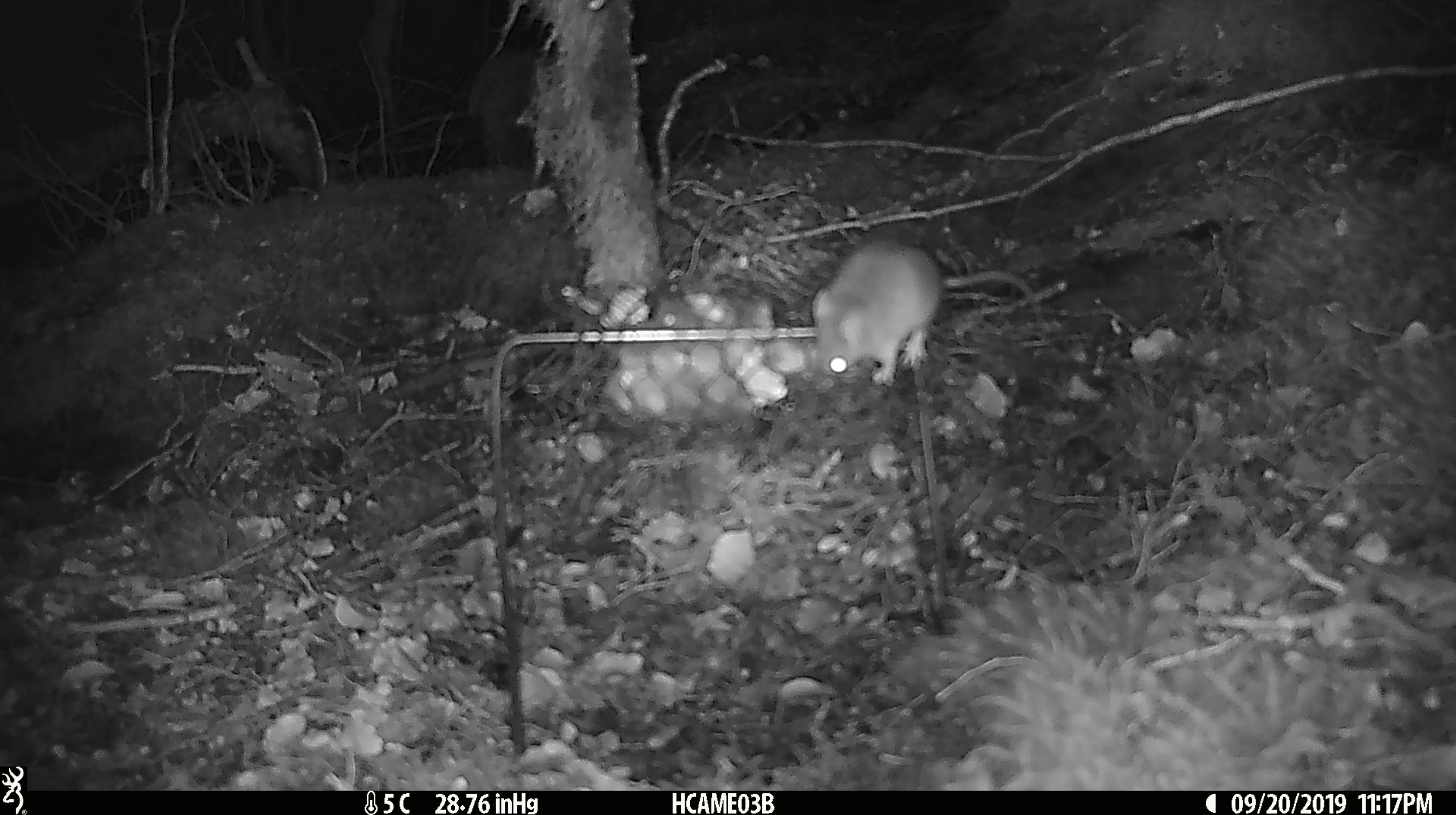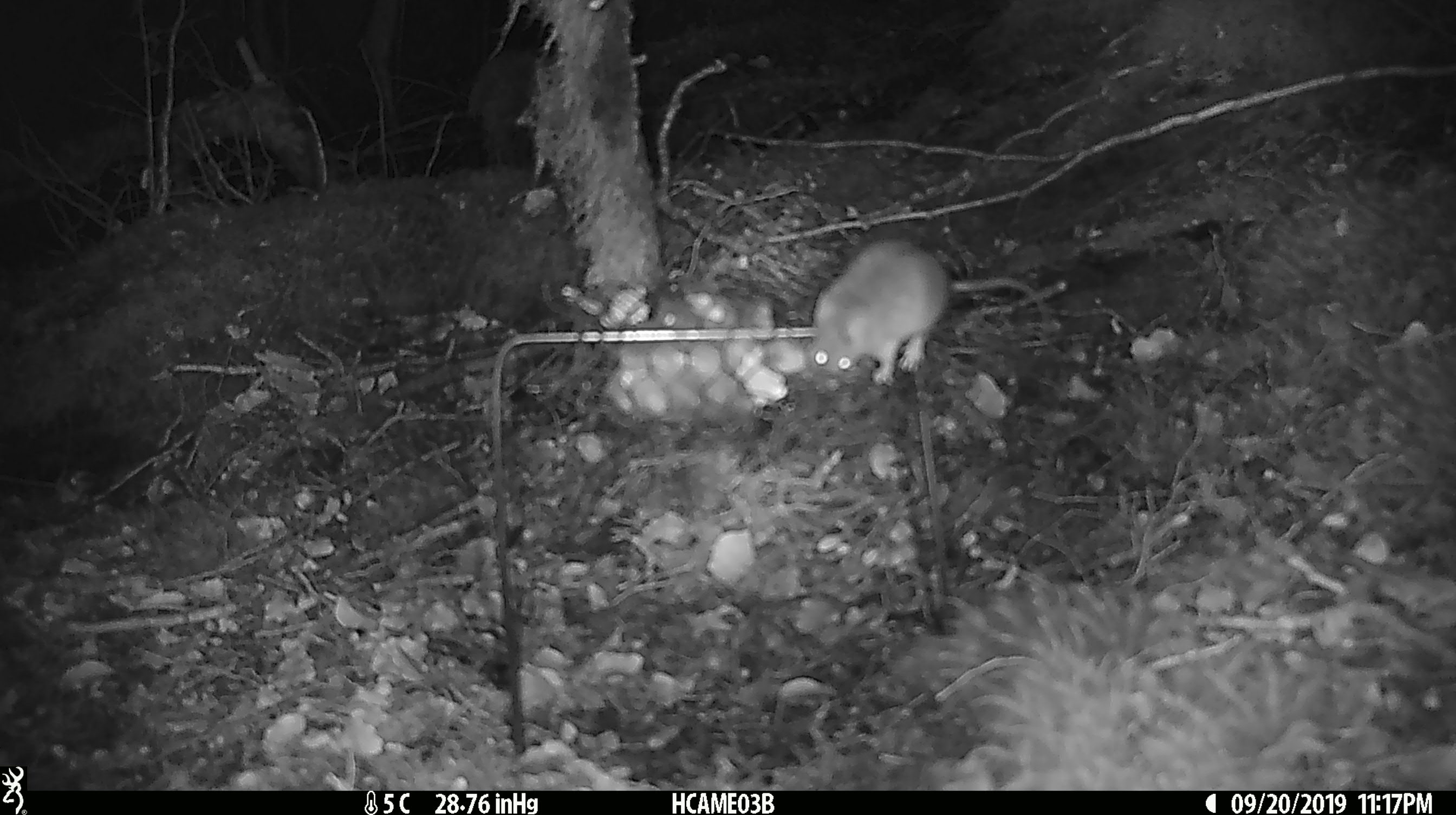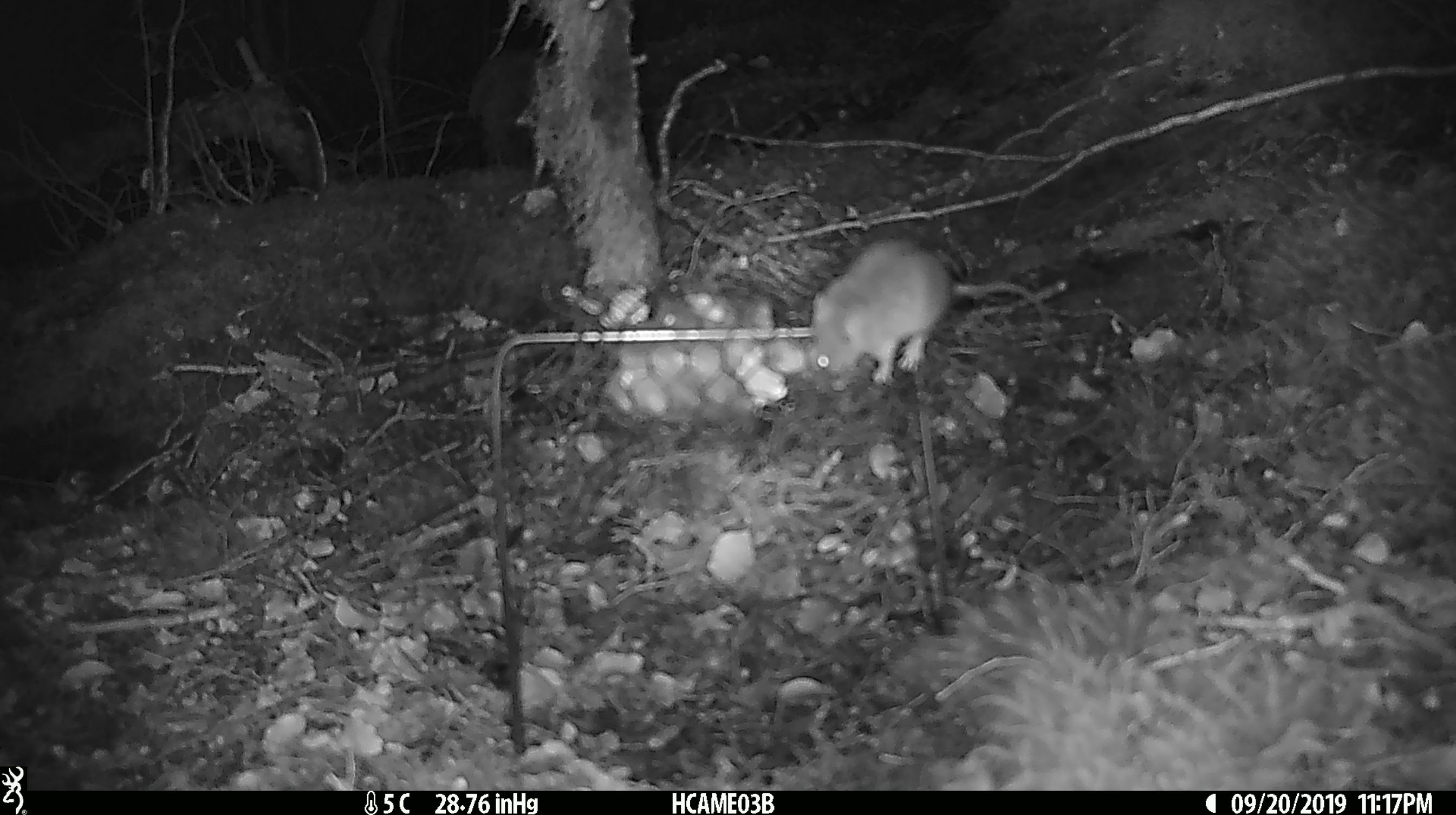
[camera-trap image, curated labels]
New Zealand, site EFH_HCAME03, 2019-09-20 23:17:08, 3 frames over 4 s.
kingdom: Animalia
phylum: Chordata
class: Mammalia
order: Rodentia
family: Muridae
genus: Mus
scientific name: Mus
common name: mouse